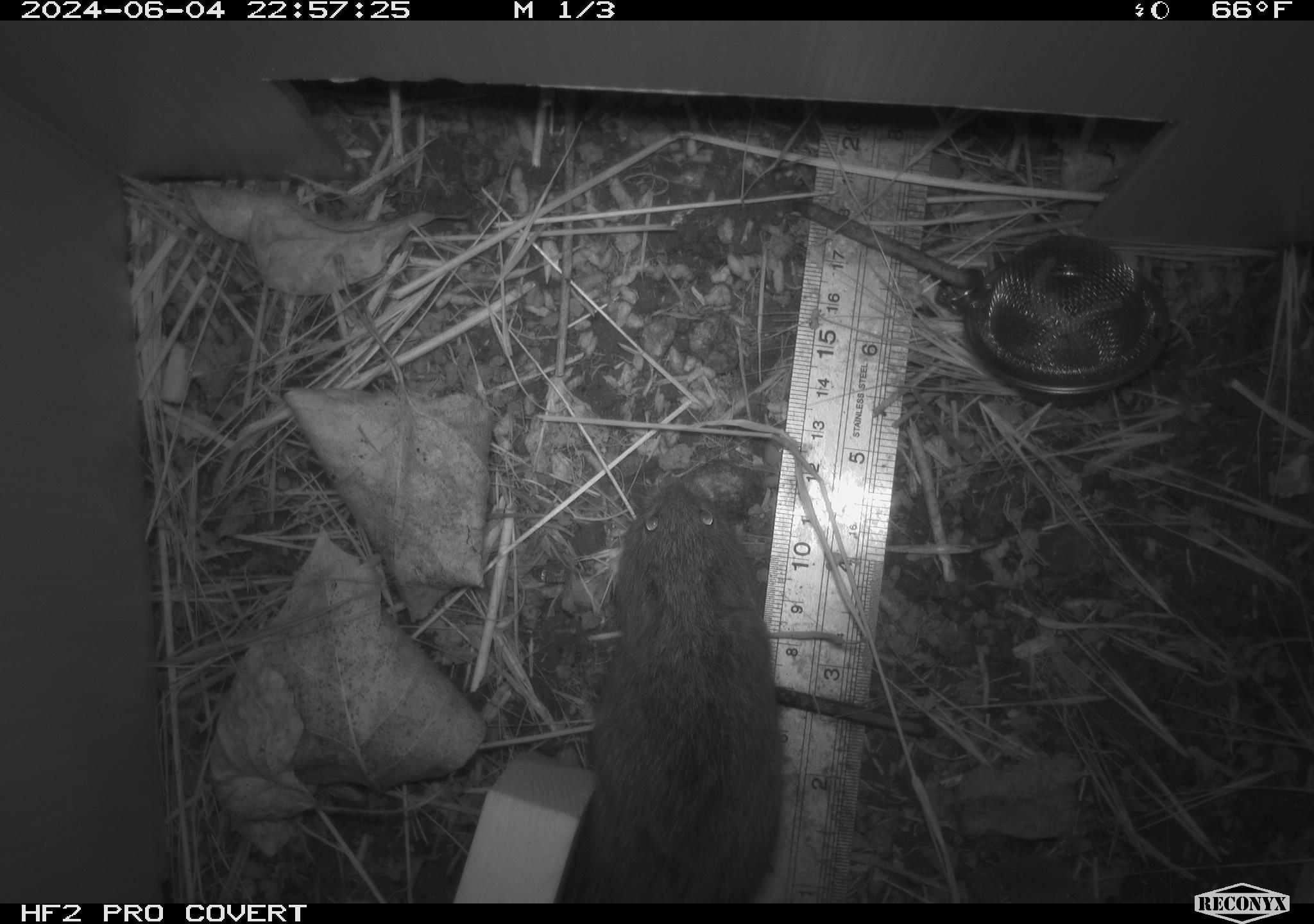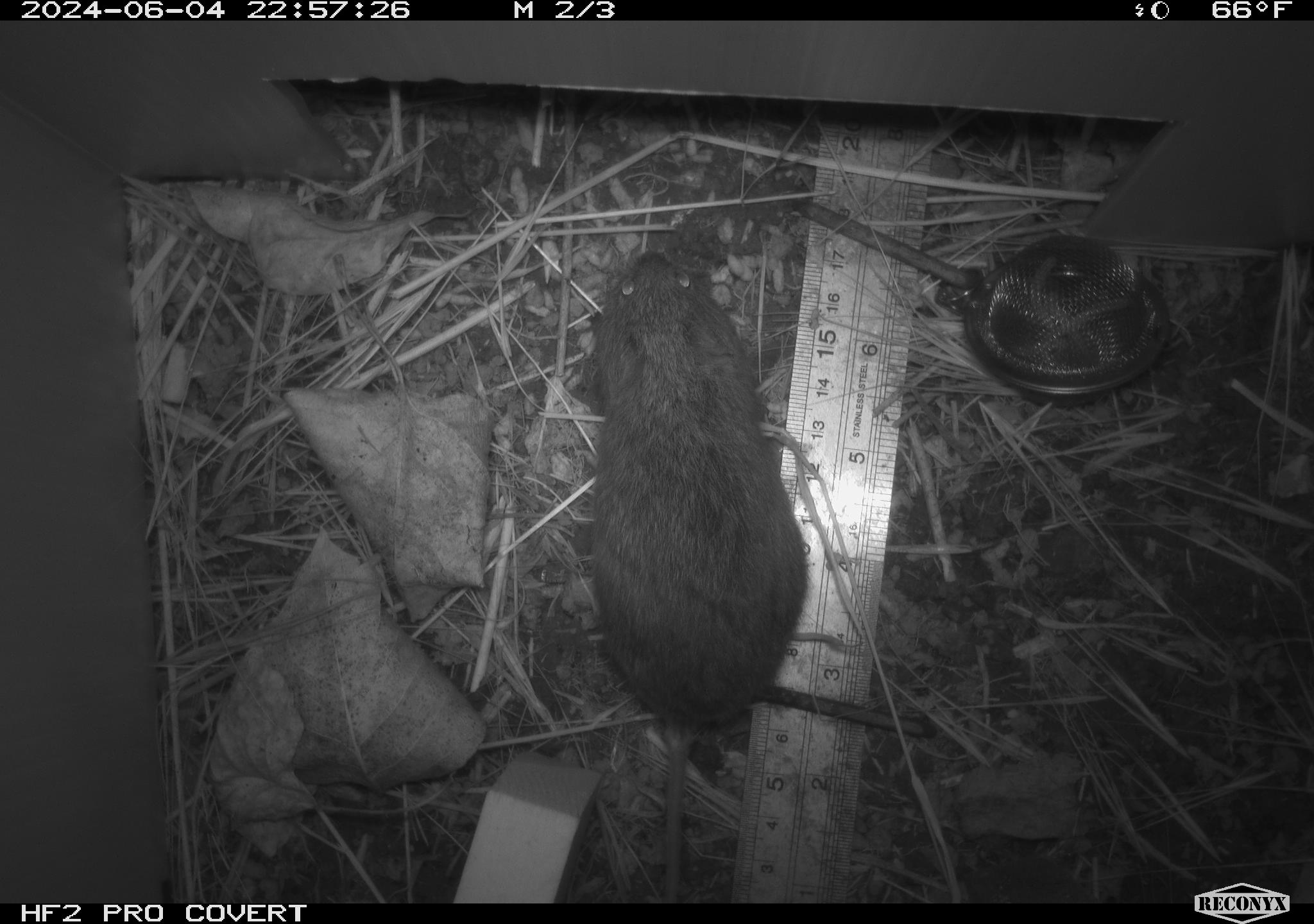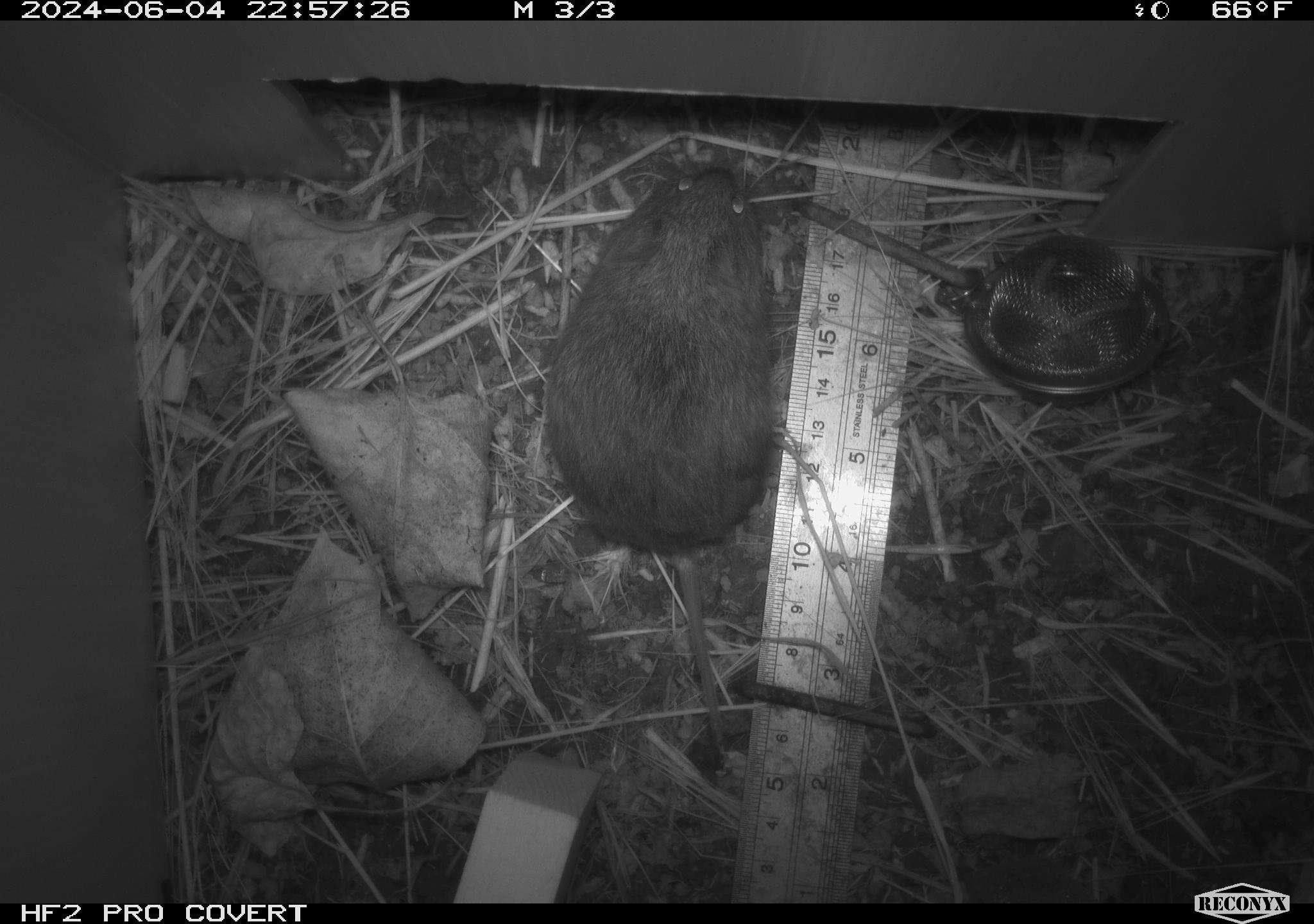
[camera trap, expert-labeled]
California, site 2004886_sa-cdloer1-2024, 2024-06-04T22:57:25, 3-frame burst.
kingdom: Animalia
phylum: Chordata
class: Mammalia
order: Rodentia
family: Cricetidae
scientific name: Arvicolinae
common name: voles, lemmings, and muskrats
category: arvicolinae subfamily